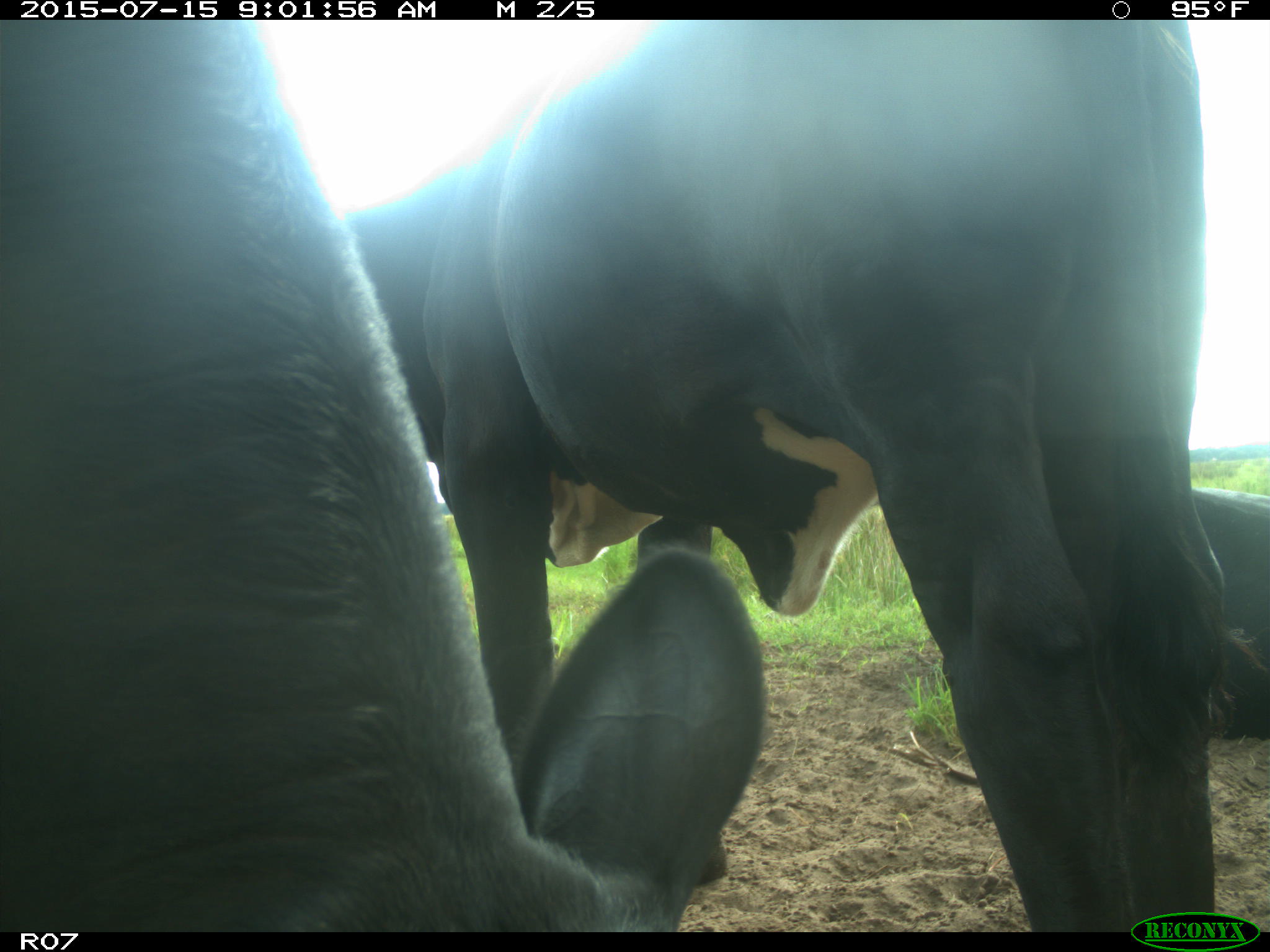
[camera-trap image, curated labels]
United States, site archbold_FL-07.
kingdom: Animalia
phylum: Chordata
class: Mammalia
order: Artiodactyla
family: Bovidae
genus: Bos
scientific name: Bos taurus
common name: domestic cow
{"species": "Bos taurus (domestic cow)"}